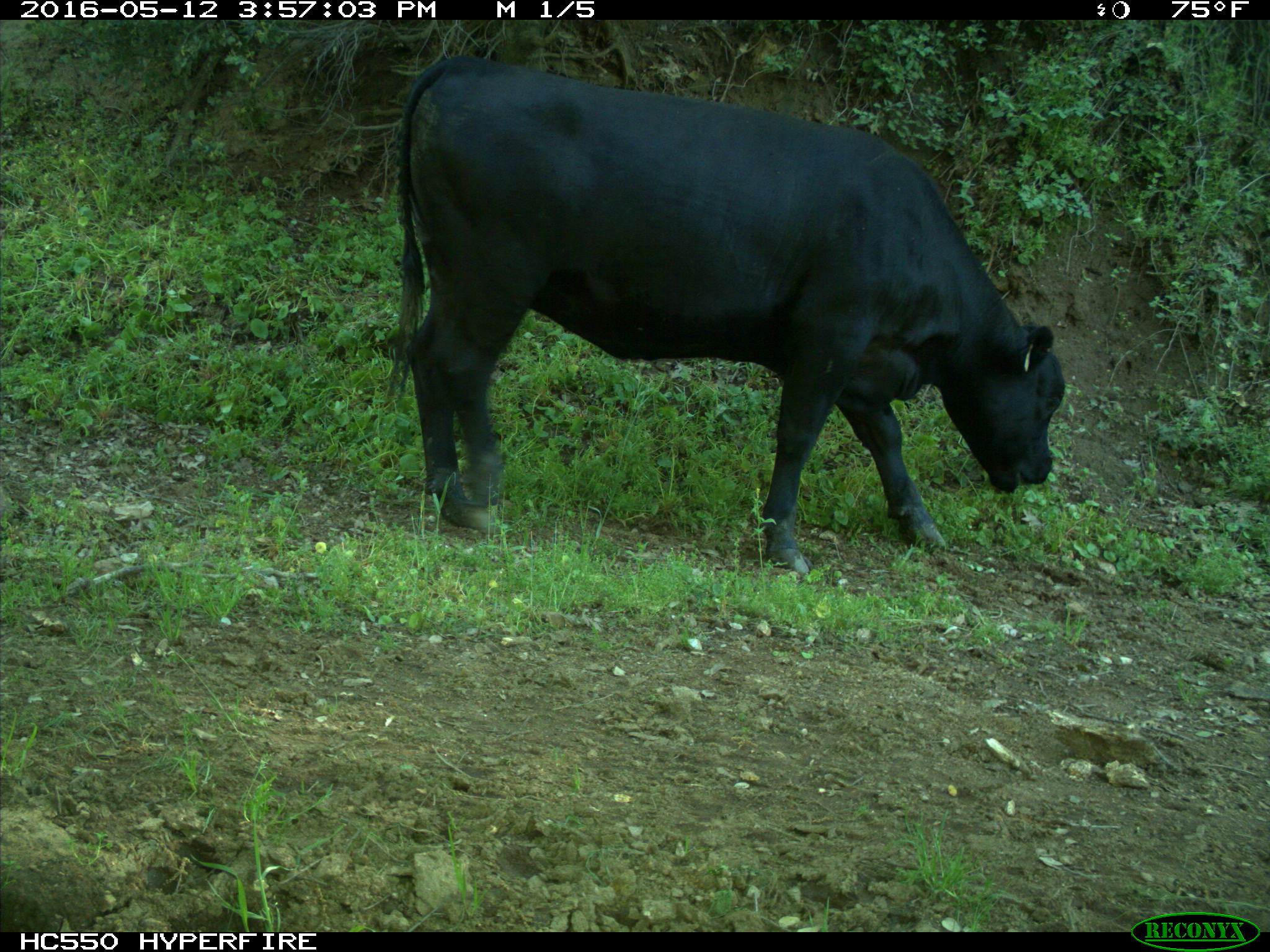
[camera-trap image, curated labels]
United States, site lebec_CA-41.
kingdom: Animalia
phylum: Chordata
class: Mammalia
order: Artiodactyla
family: Bovidae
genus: Bos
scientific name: Bos taurus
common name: domestic cow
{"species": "Bos taurus (domestic cow)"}